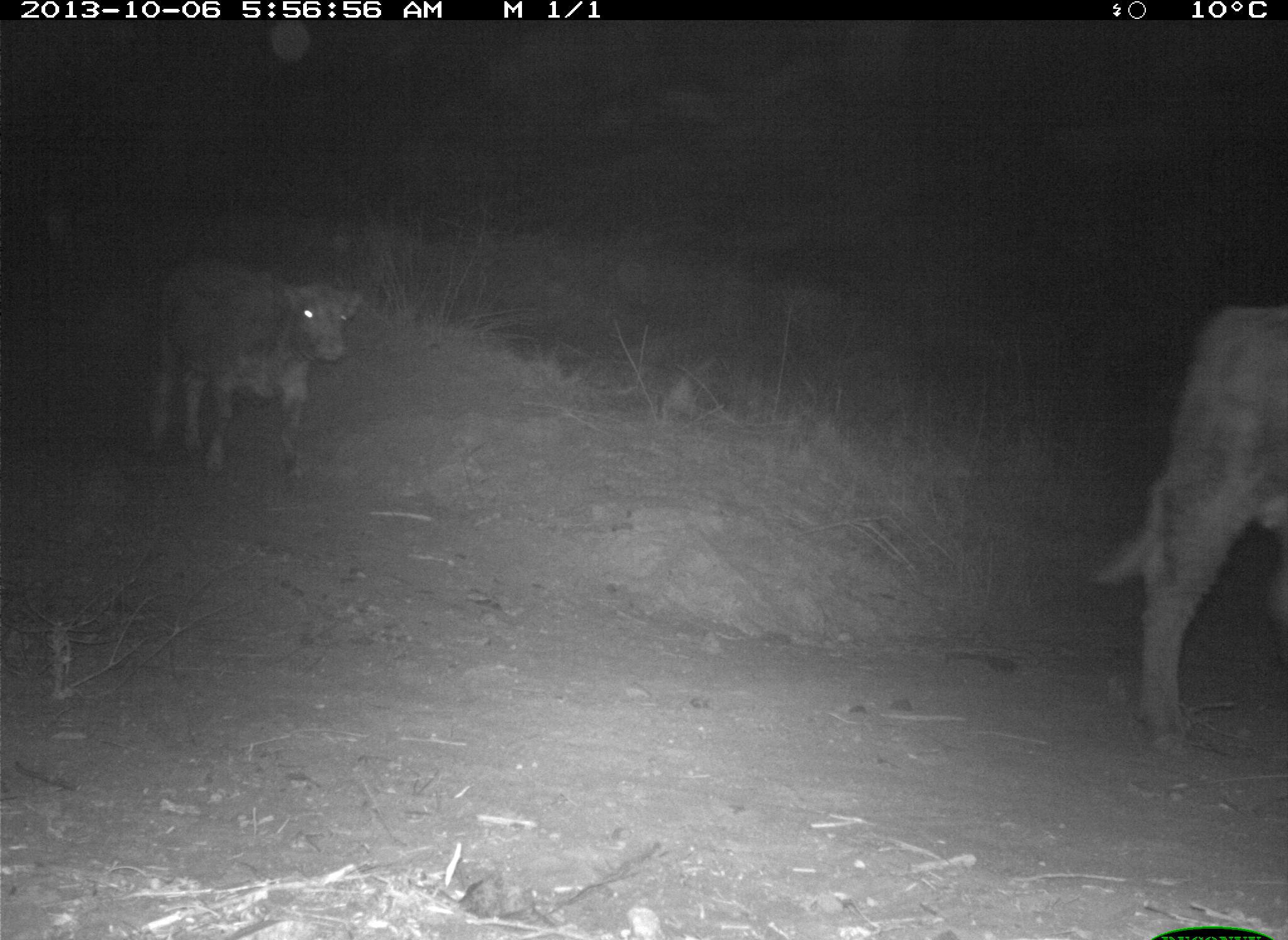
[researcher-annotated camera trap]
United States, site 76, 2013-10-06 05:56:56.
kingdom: Animalia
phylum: Chordata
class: Mammalia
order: Artiodactyla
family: Bovidae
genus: Bos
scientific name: Bos taurus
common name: cow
Cow (Bos taurus).